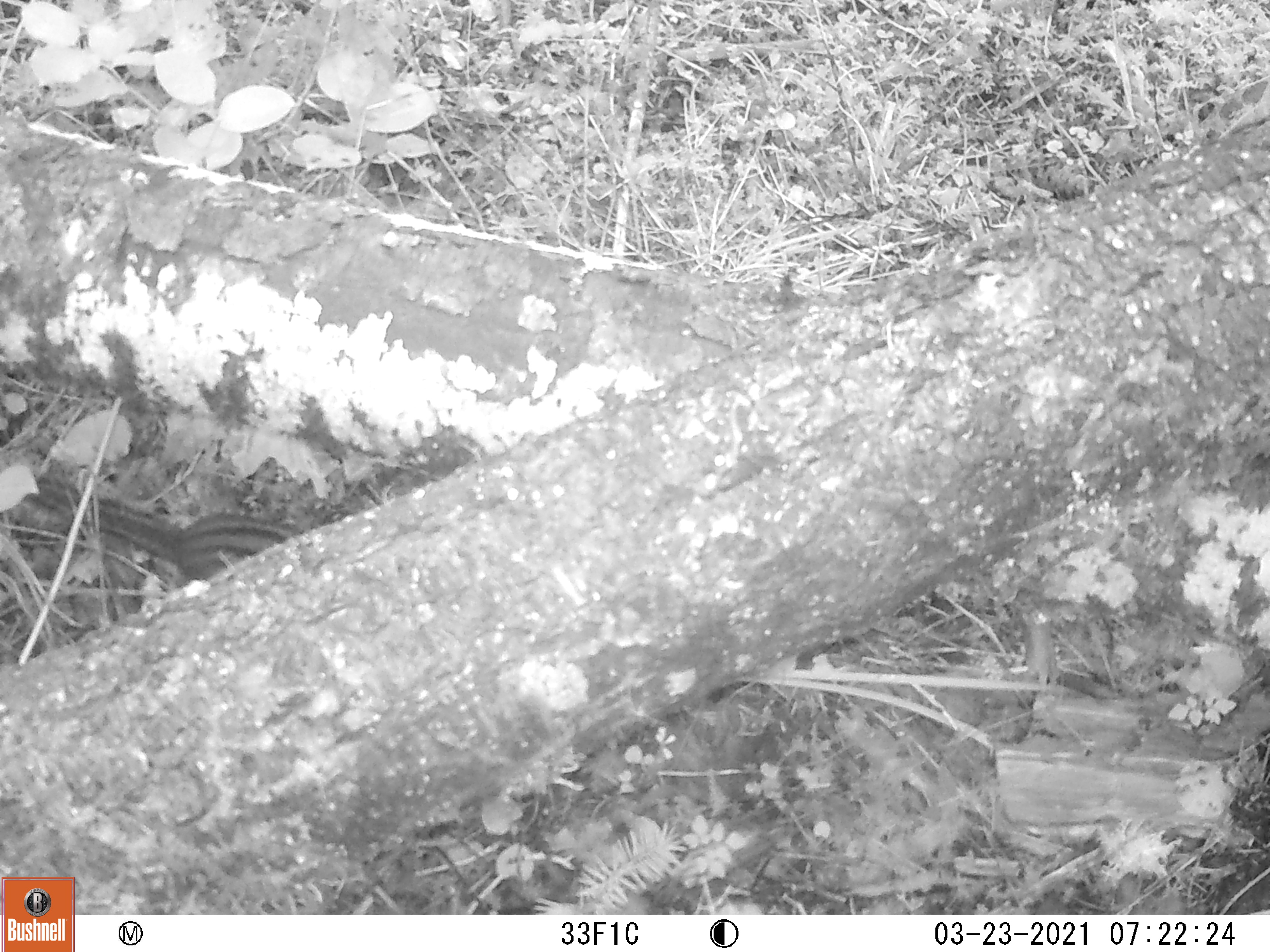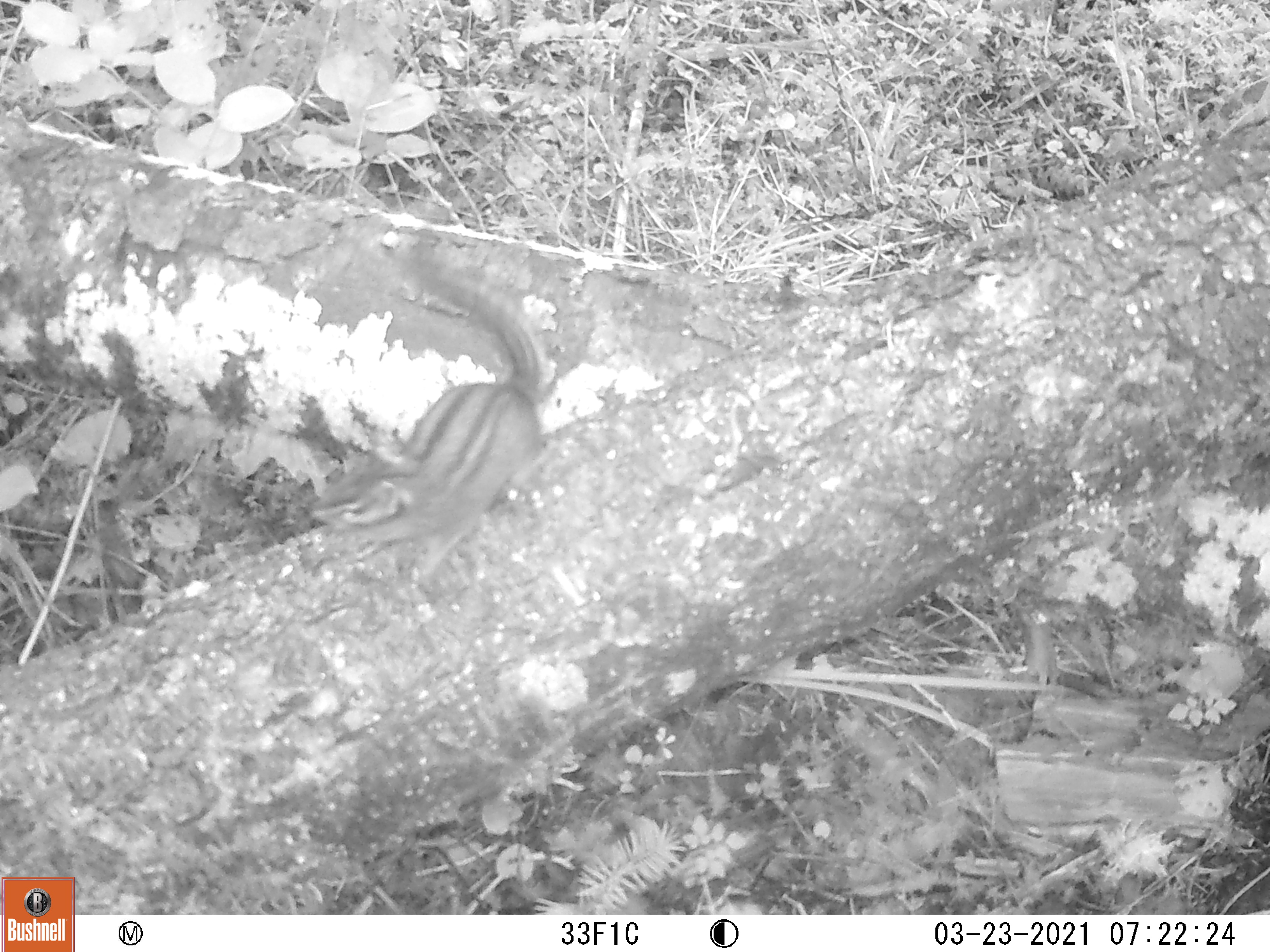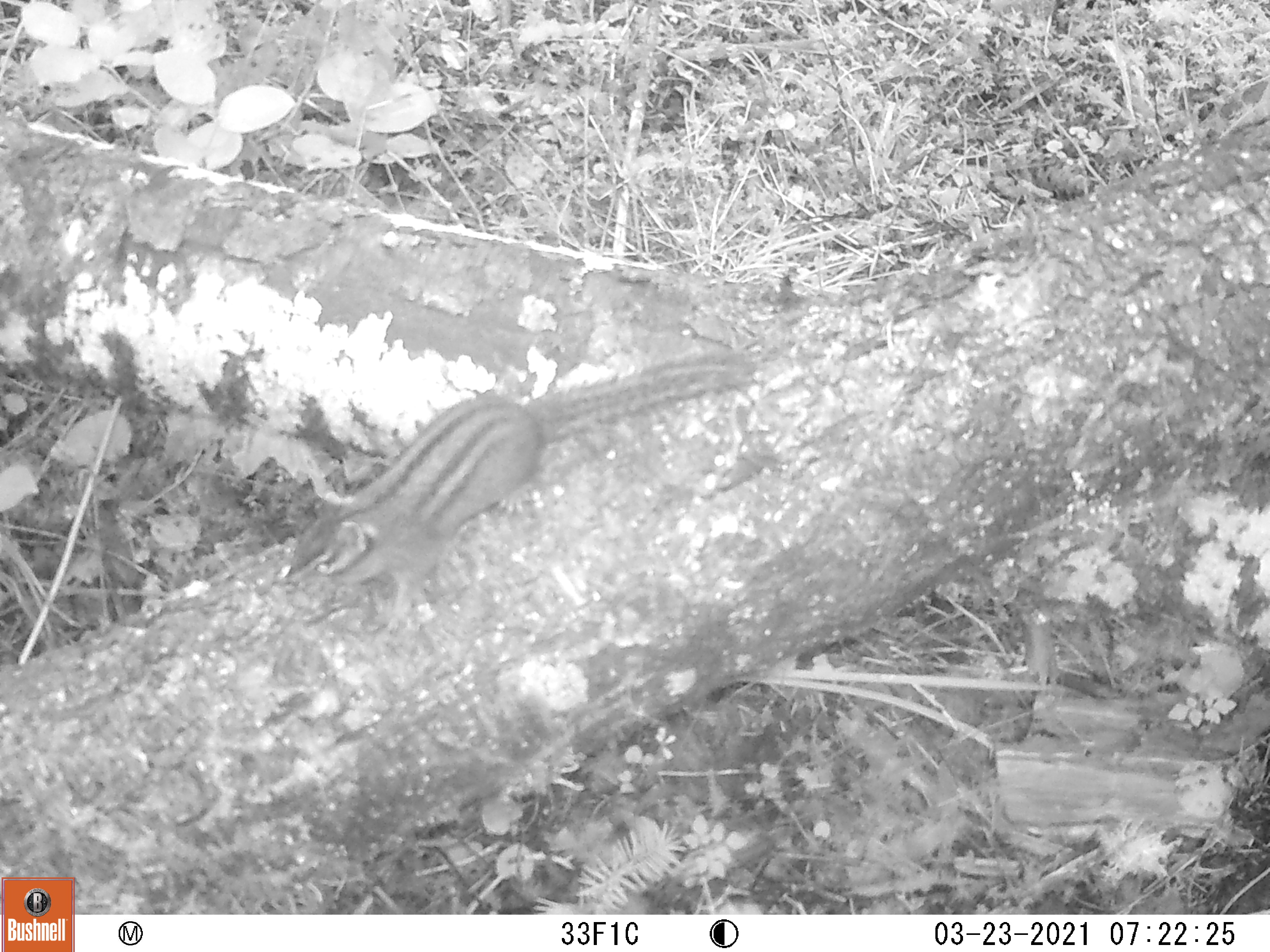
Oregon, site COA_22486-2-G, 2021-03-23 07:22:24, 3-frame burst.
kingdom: Animalia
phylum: Chordata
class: Mammalia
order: Rodentia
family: Sciuridae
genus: Neotamias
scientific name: Neotamias townsendii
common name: townsend's chipmunk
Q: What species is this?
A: Townsend's chipmunk (Neotamias townsendii).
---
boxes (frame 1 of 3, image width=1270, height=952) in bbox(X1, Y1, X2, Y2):
townsend's chipmunk: bbox(31, 479, 302, 587)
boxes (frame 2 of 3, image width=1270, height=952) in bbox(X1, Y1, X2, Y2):
townsend's chipmunk: bbox(303, 248, 562, 596)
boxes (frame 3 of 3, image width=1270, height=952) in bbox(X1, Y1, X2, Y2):
townsend's chipmunk: bbox(273, 346, 761, 631)